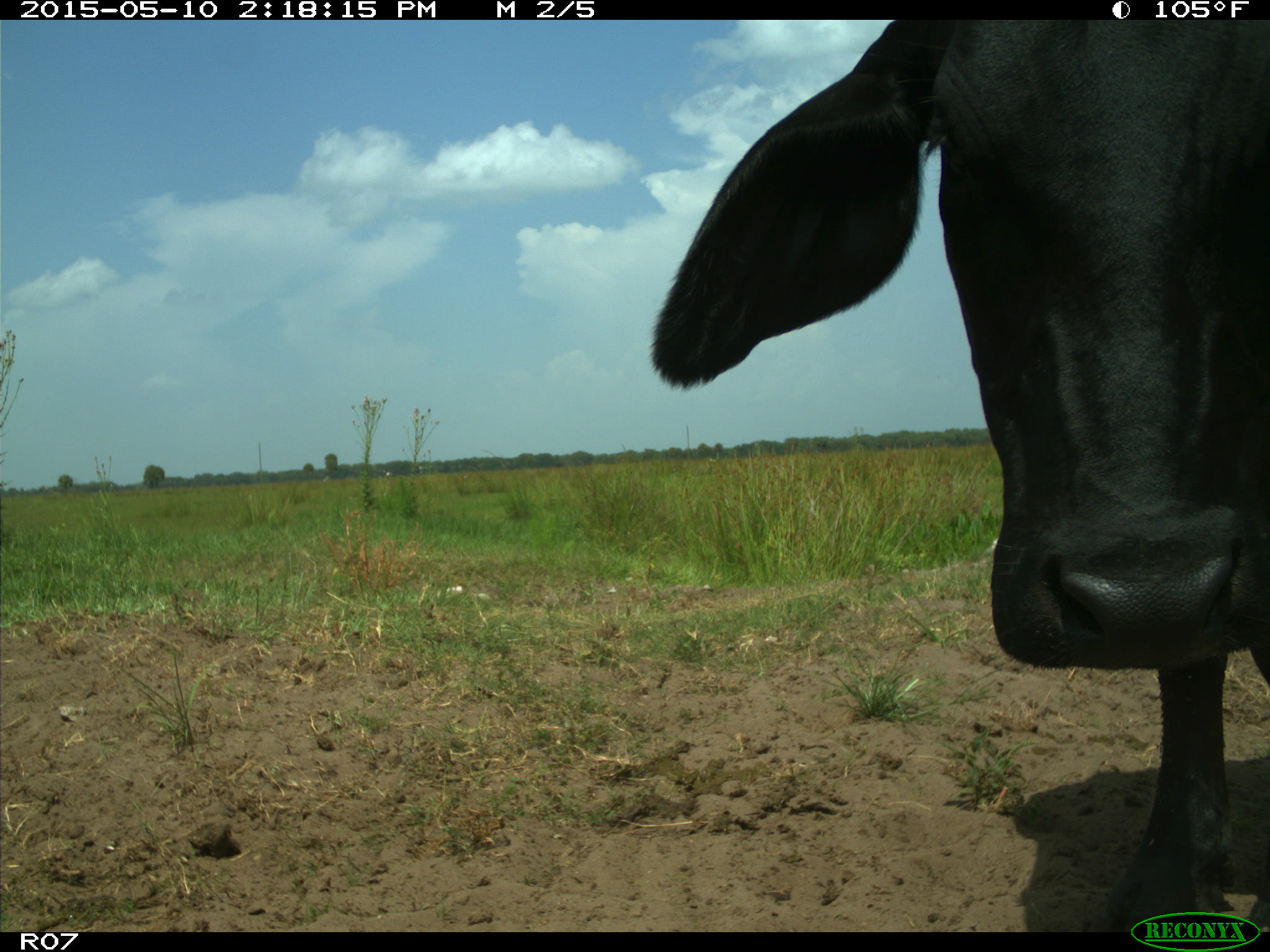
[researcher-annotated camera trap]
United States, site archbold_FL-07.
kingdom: Animalia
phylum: Chordata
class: Mammalia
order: Artiodactyla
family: Bovidae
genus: Bos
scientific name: Bos taurus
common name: domestic cow